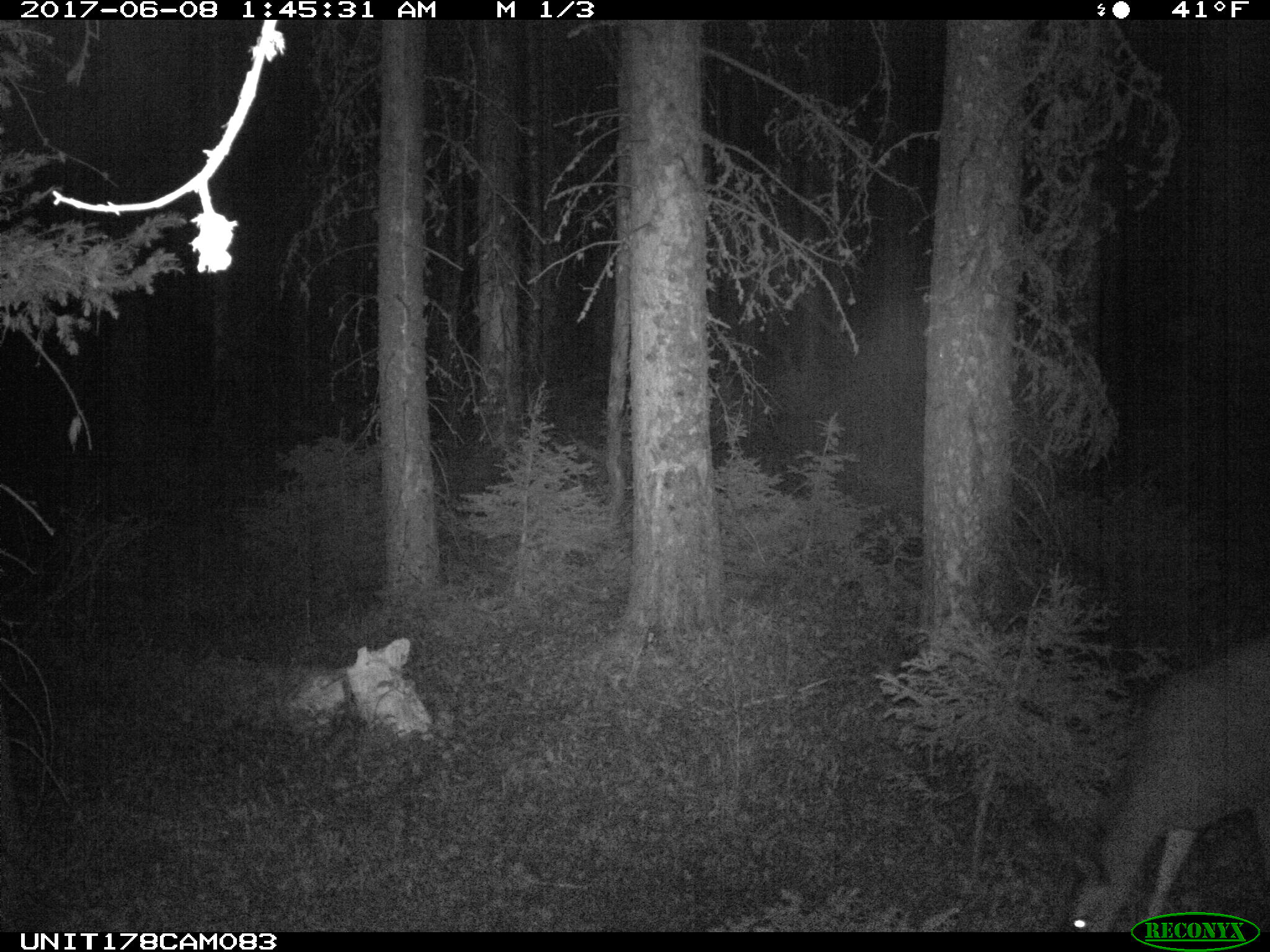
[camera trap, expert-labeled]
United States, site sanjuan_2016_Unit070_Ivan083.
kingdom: Animalia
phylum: Chordata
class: Mammalia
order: Artiodactyla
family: Cervidae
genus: Odocoileus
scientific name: Odocoileus hemionus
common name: mule deer